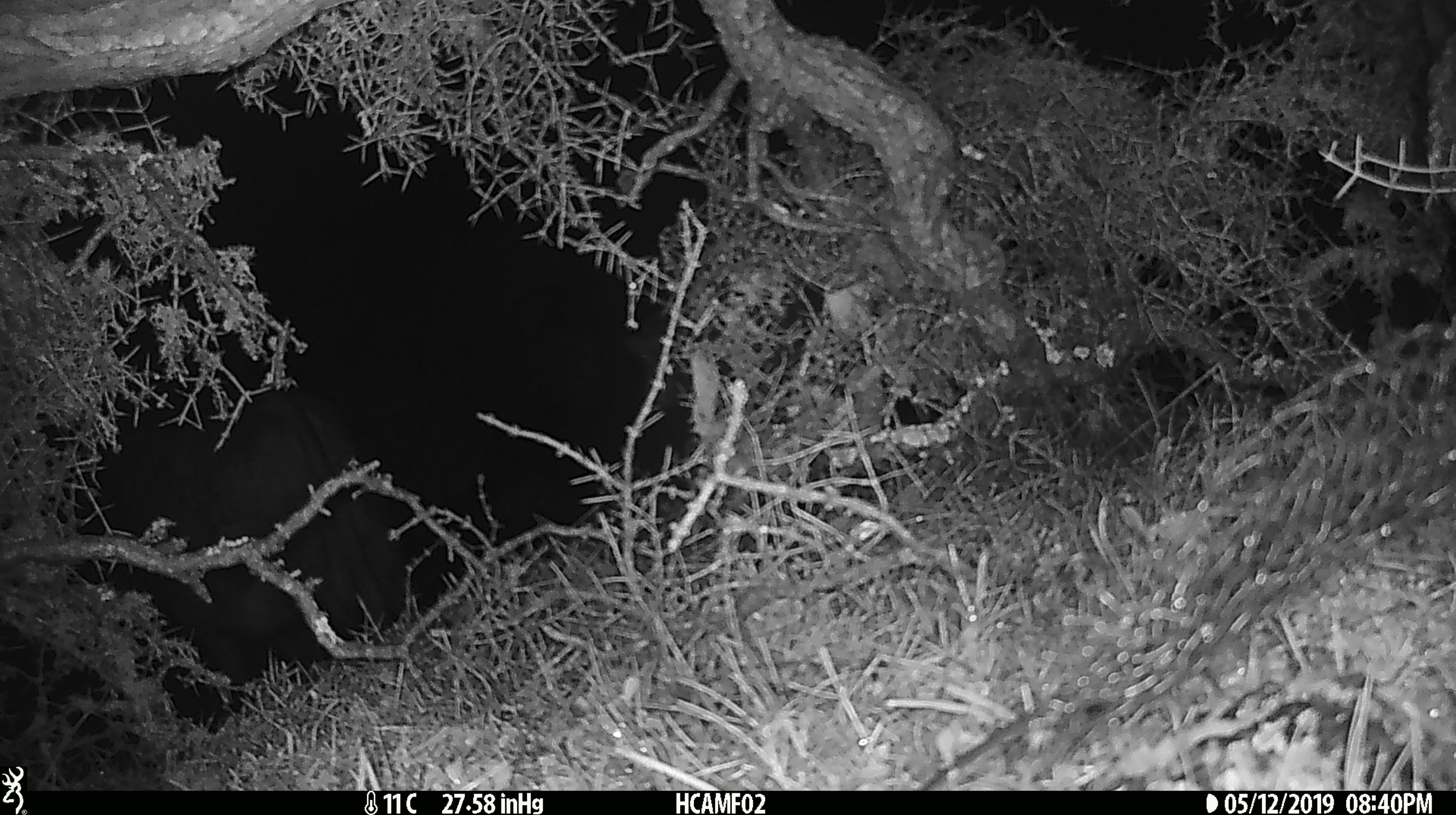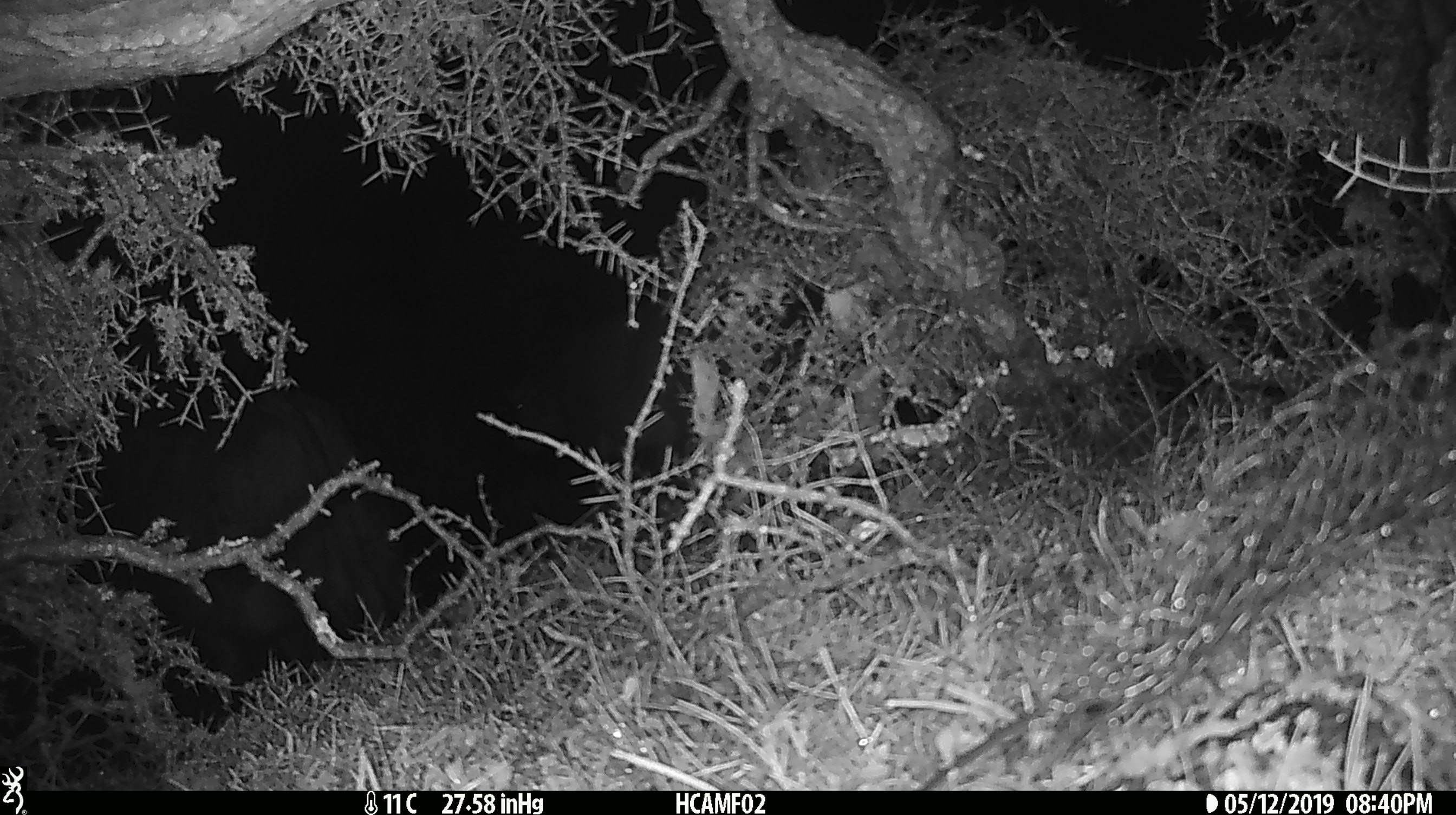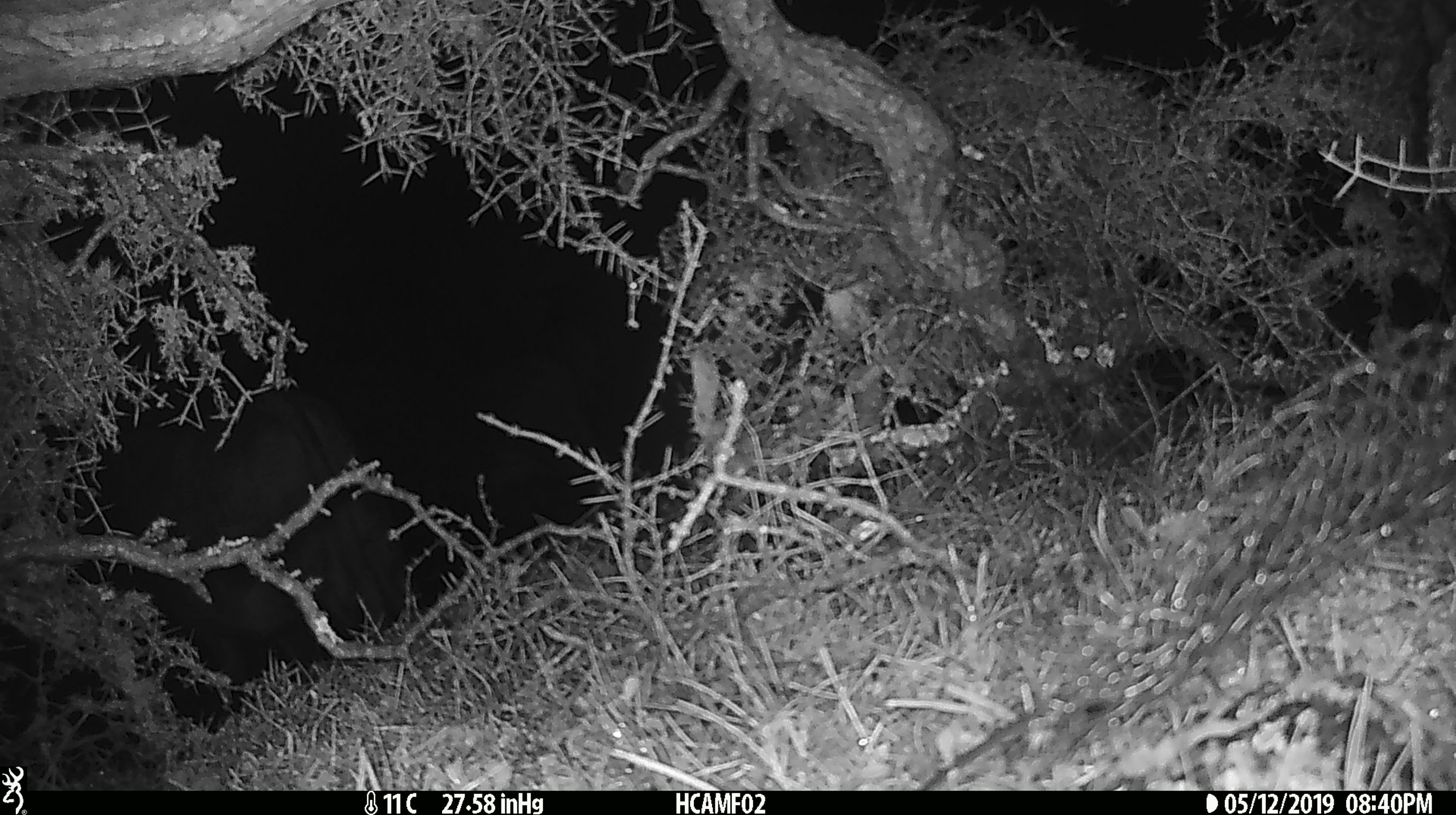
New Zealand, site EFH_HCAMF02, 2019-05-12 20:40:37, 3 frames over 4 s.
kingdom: Animalia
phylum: Chordata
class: Mammalia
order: Artiodactyla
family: Bovidae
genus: Bos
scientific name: Bos taurus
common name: domestic cow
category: cow